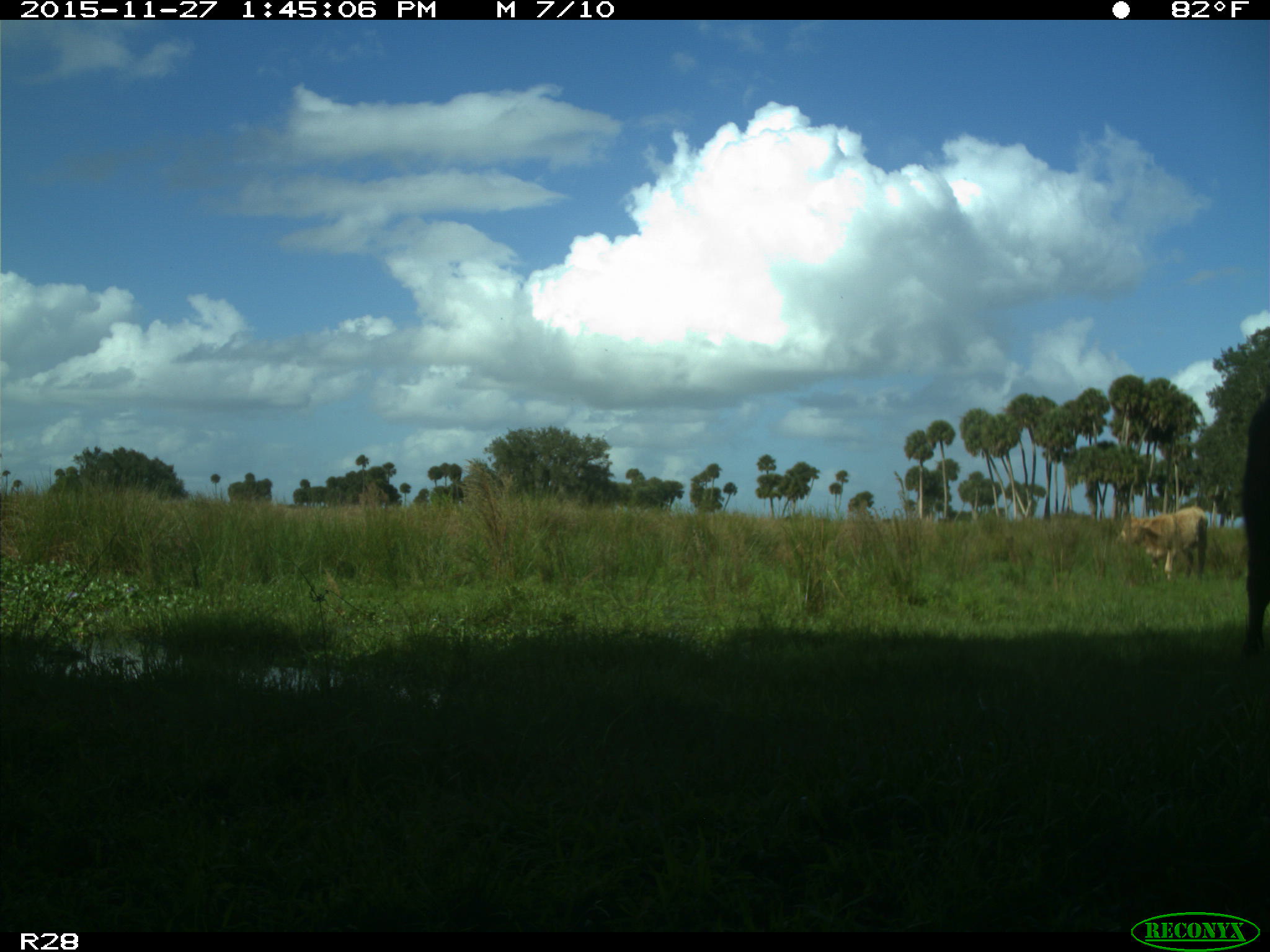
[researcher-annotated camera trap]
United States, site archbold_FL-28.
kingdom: Animalia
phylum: Chordata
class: Mammalia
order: Artiodactyla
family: Bovidae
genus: Bos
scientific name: Bos taurus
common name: domestic cow